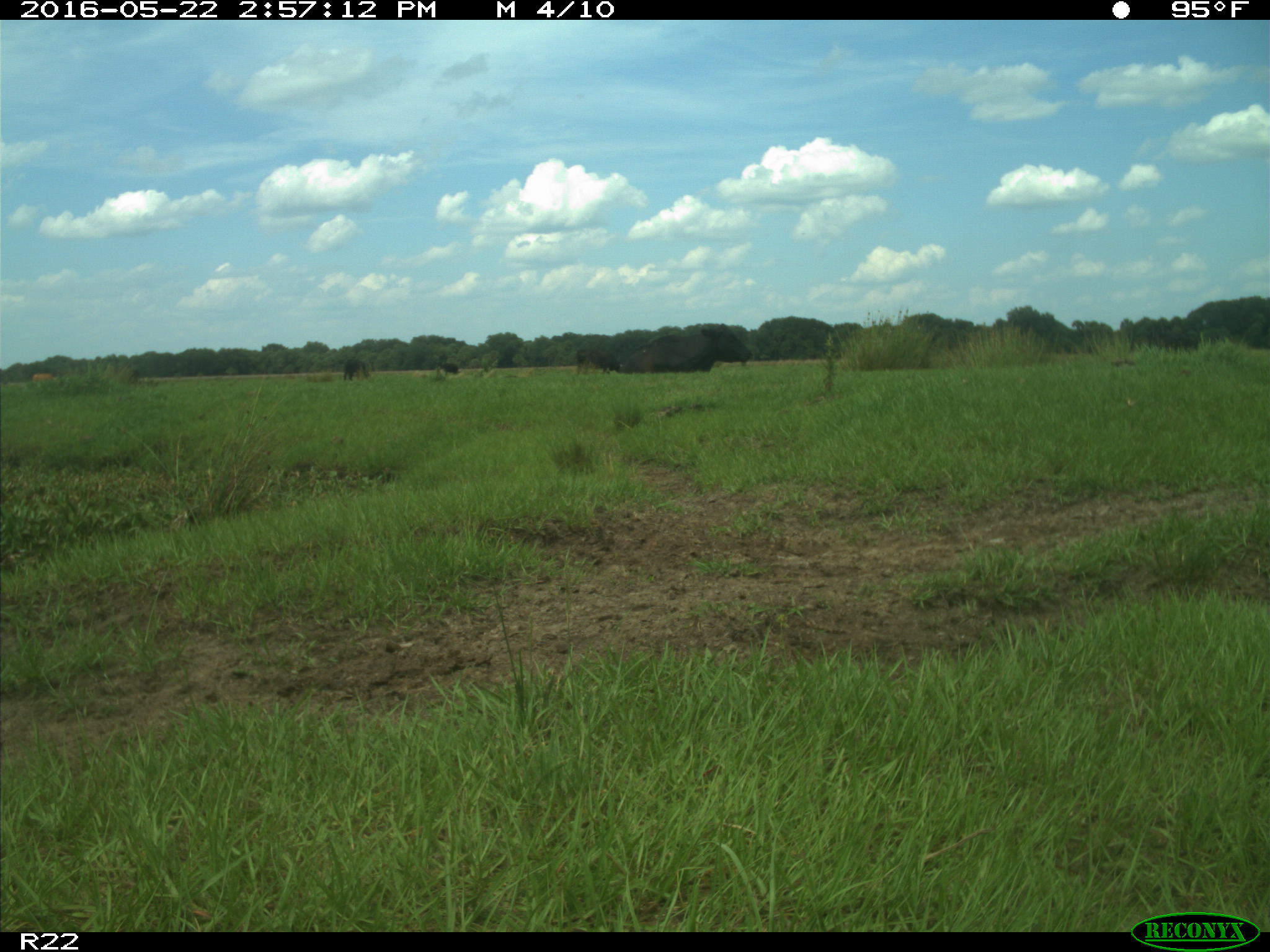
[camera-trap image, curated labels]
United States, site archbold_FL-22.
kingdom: Animalia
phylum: Chordata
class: Mammalia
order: Artiodactyla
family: Bovidae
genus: Bos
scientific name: Bos taurus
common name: domestic cow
Bos taurus (domestic cow).